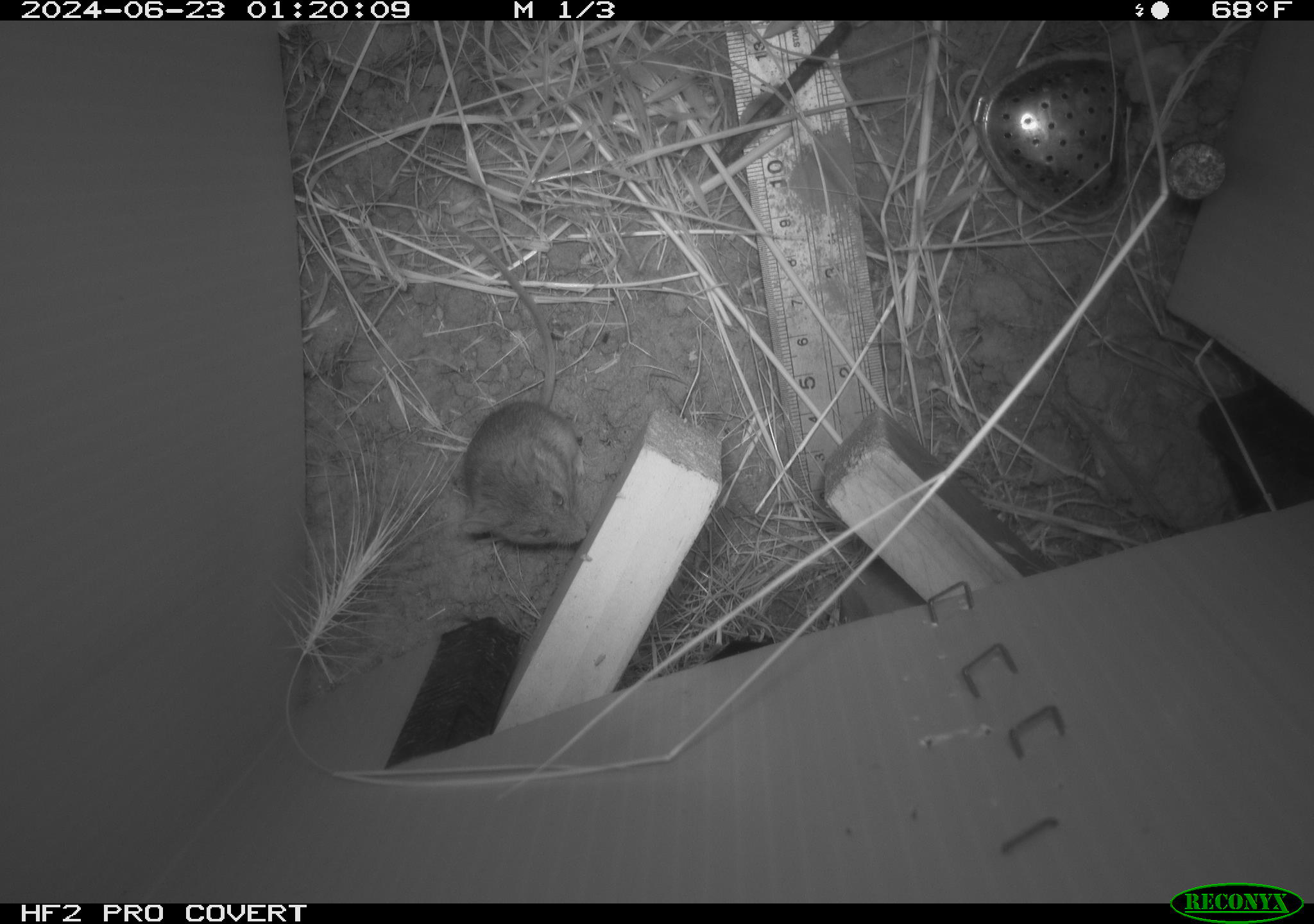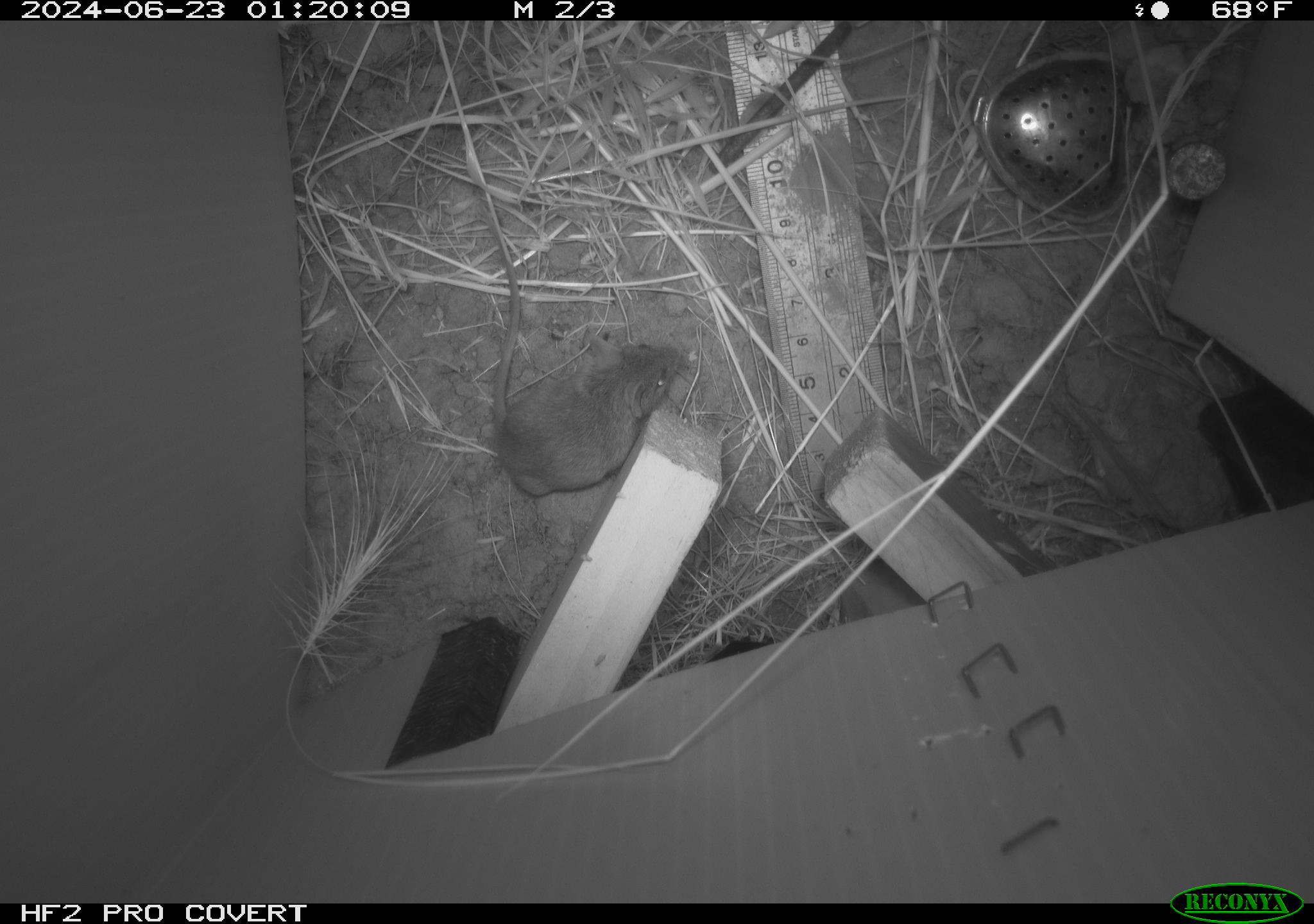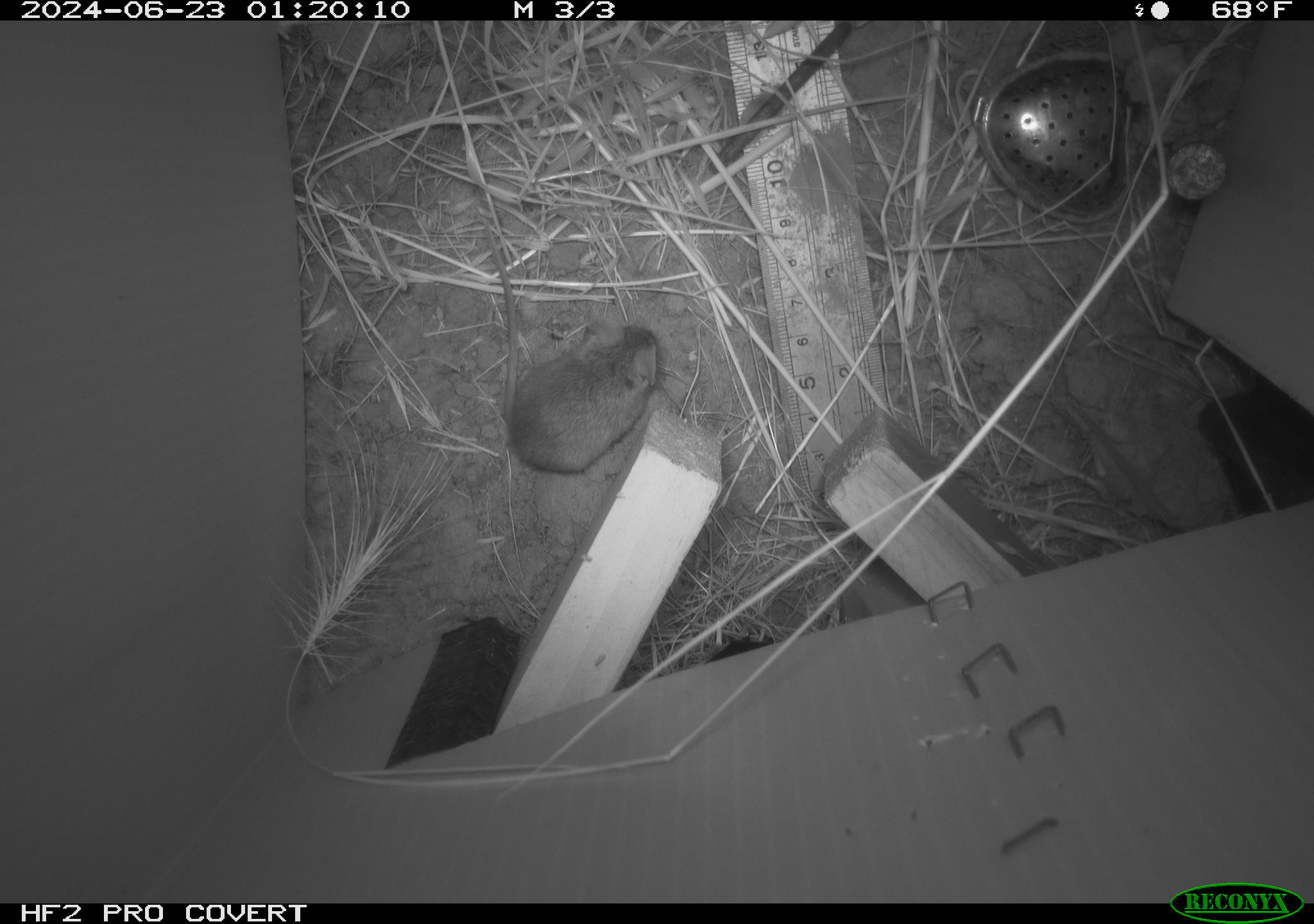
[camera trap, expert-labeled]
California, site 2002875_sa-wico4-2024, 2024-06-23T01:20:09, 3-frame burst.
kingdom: Animalia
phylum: Chordata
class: Mammalia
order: Rodentia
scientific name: Rodentia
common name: mouse species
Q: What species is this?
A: Mouse species (Rodentia).